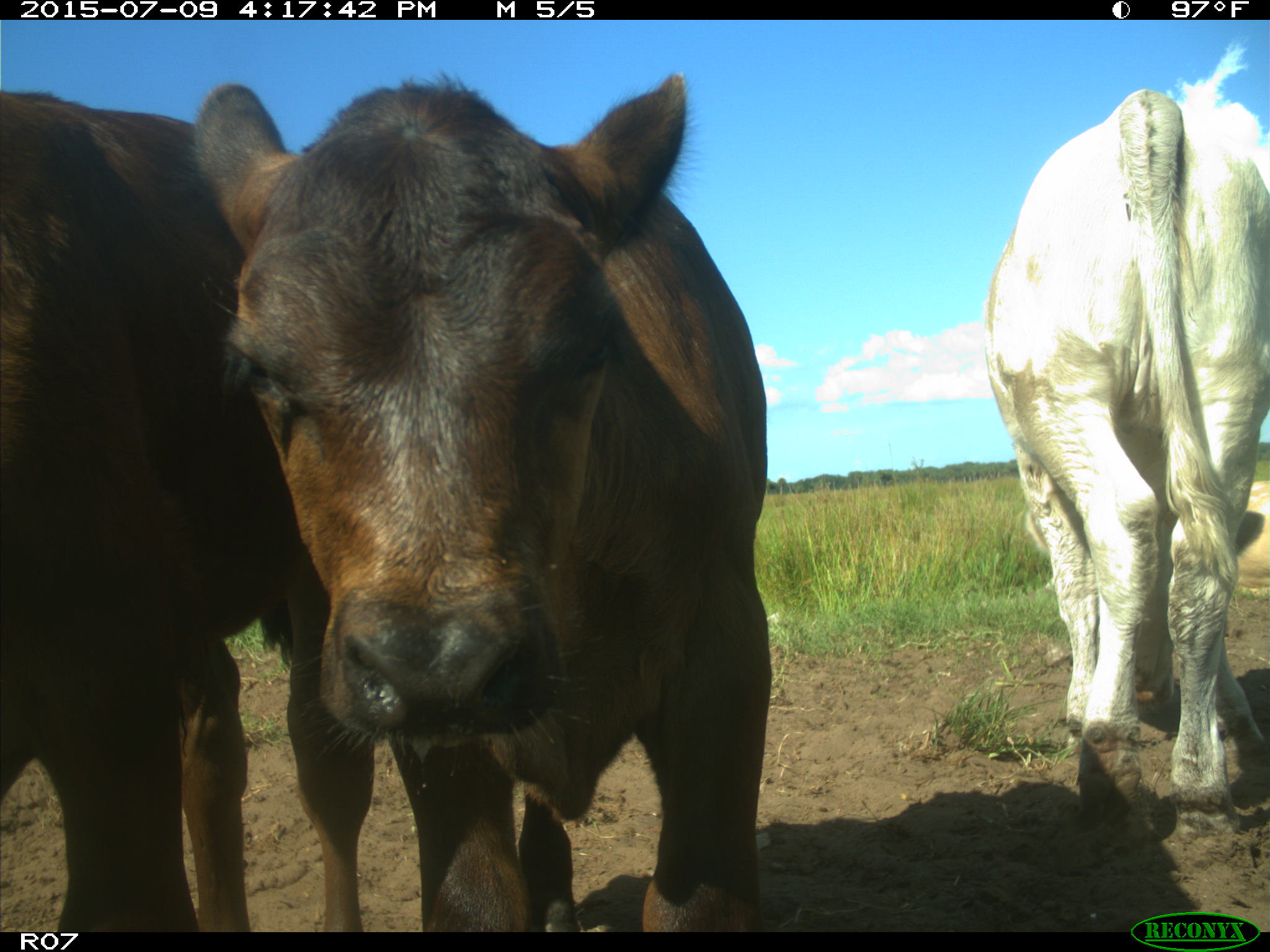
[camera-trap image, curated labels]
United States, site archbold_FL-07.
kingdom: Animalia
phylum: Chordata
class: Mammalia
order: Artiodactyla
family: Bovidae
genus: Bos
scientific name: Bos taurus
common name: domestic cow